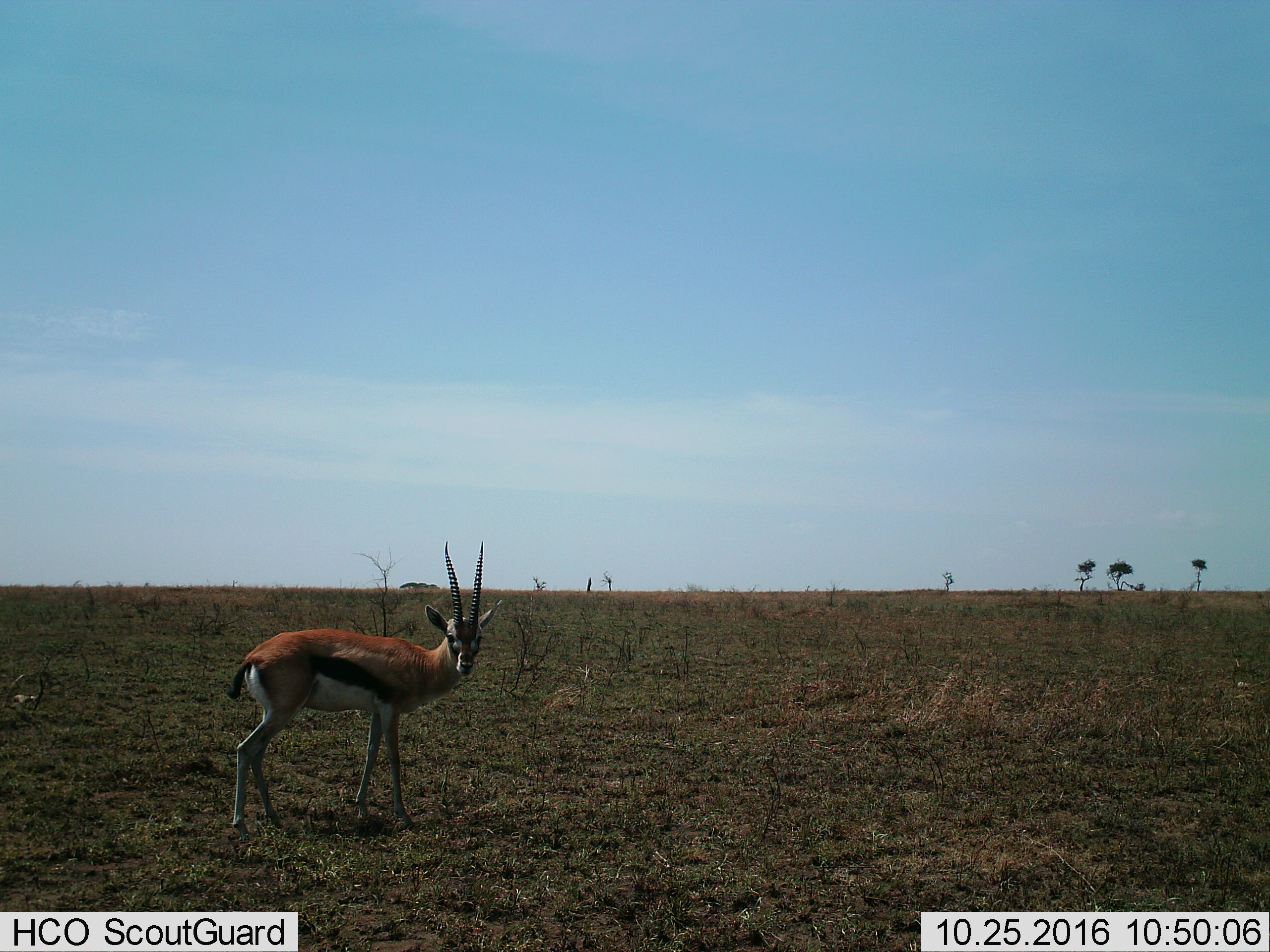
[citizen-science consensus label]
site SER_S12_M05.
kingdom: Animalia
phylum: Chordata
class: Mammalia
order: Artiodactyla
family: Bovidae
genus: Eudorcas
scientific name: Eudorcas thomsonii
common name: thomson's gazelle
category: gazellethomsons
Gazellethomsons (thomson's gazelle) (Eudorcas thomsonii), count 1. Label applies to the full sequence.